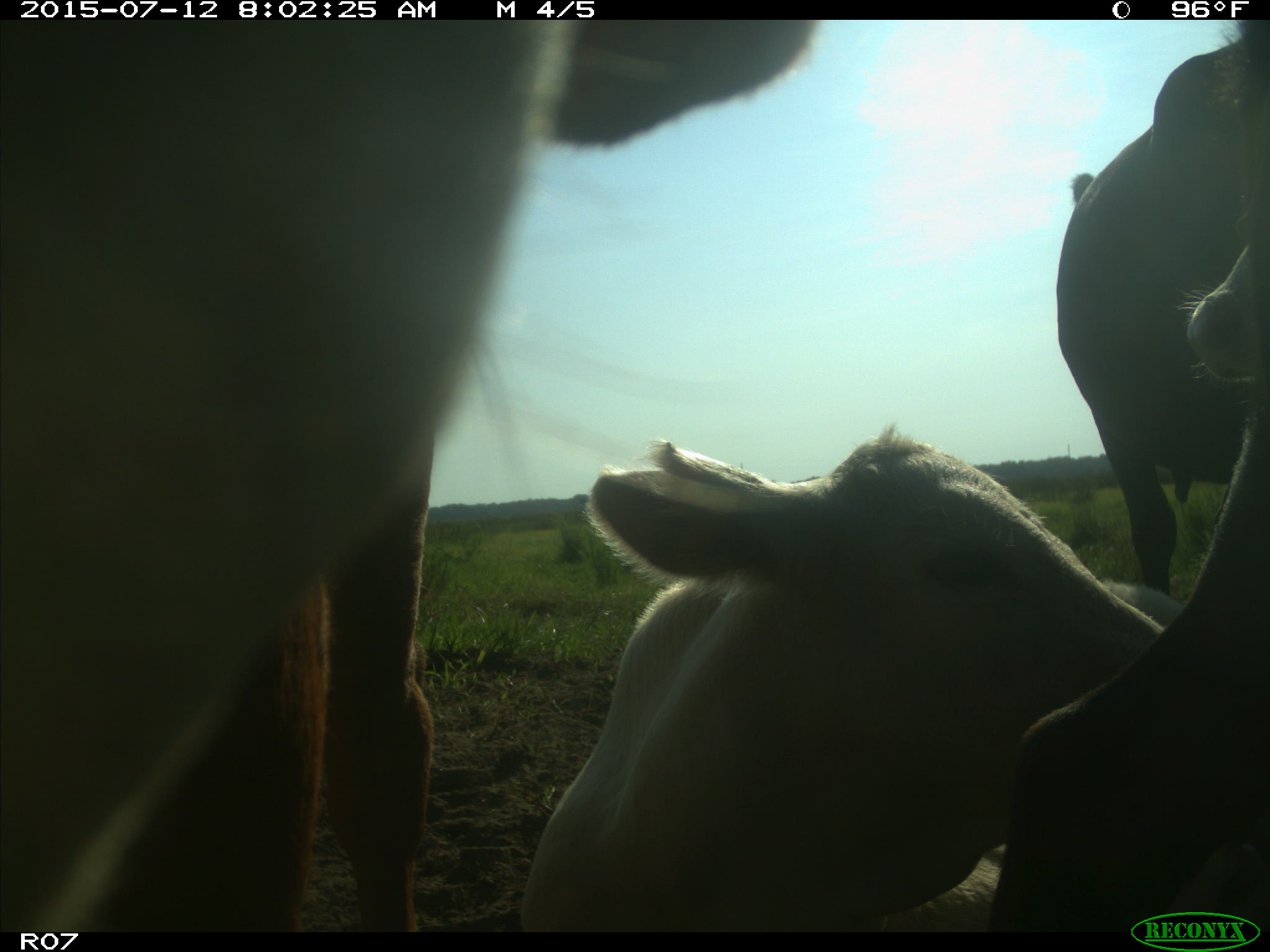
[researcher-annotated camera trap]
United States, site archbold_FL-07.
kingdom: Animalia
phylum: Chordata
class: Mammalia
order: Artiodactyla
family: Bovidae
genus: Bos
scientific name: Bos taurus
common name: domestic cow